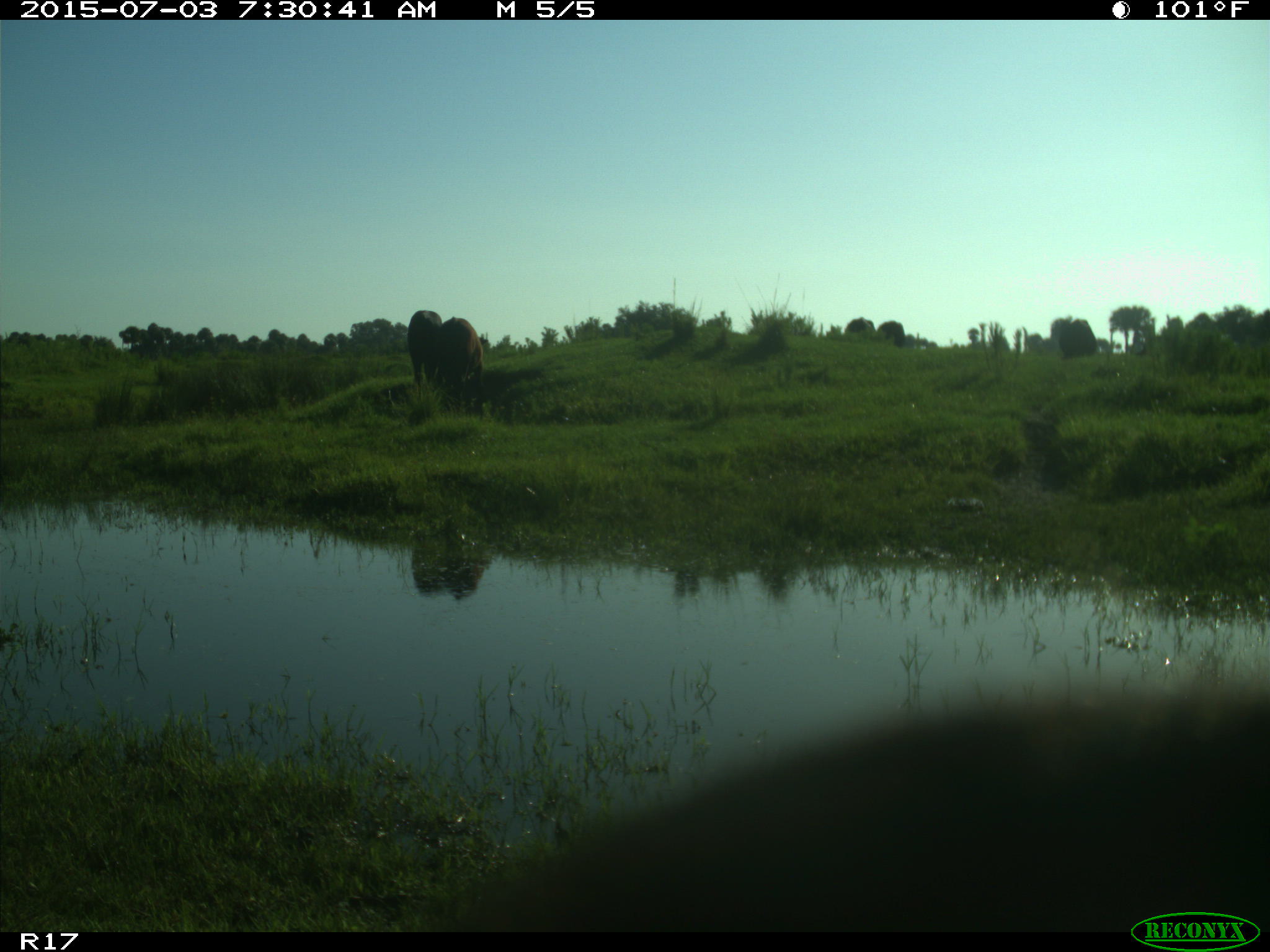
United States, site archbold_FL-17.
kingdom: Animalia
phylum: Chordata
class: Mammalia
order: Artiodactyla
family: Bovidae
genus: Bos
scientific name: Bos taurus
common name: domestic cow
Bos taurus (domestic cow).